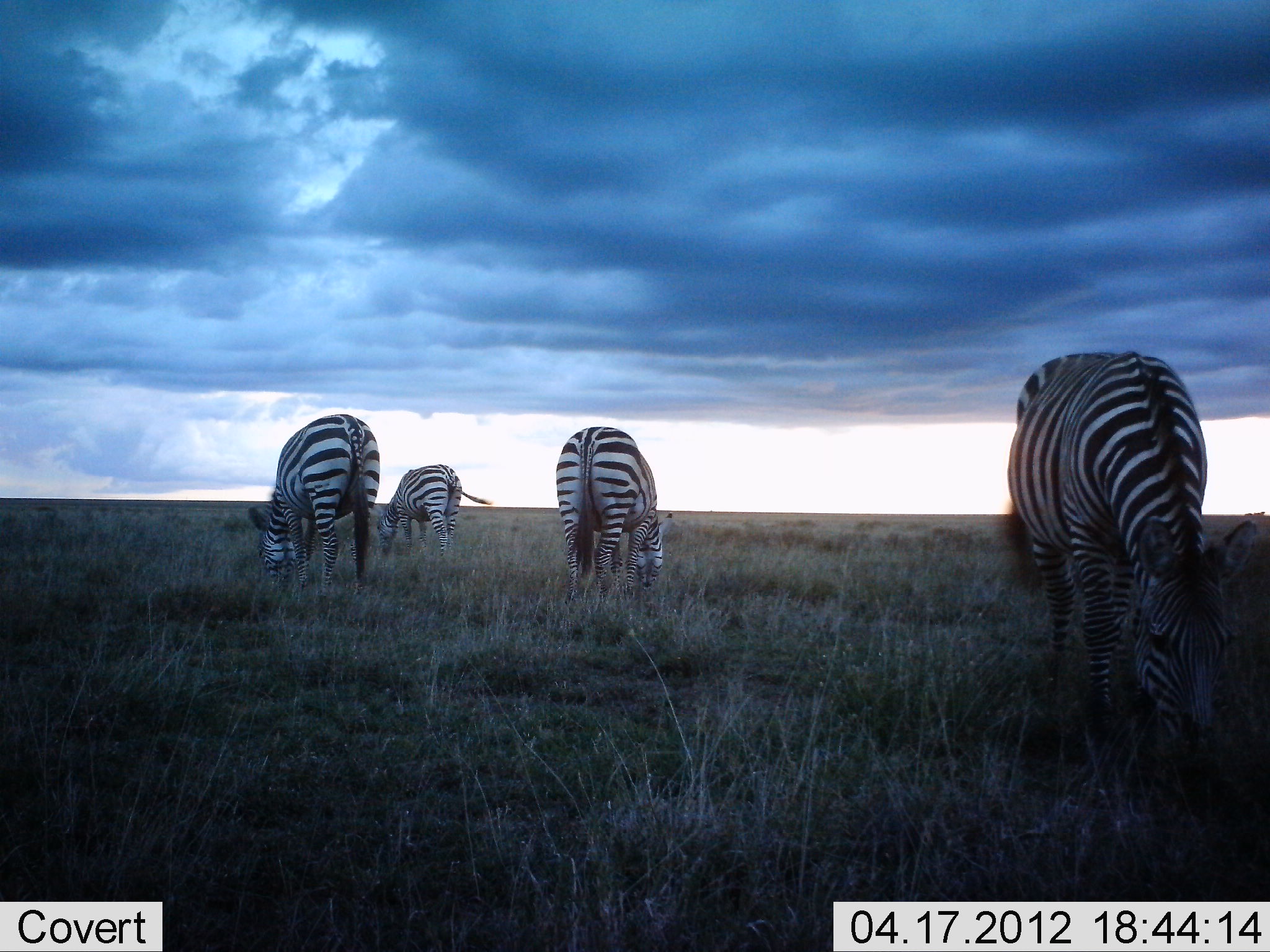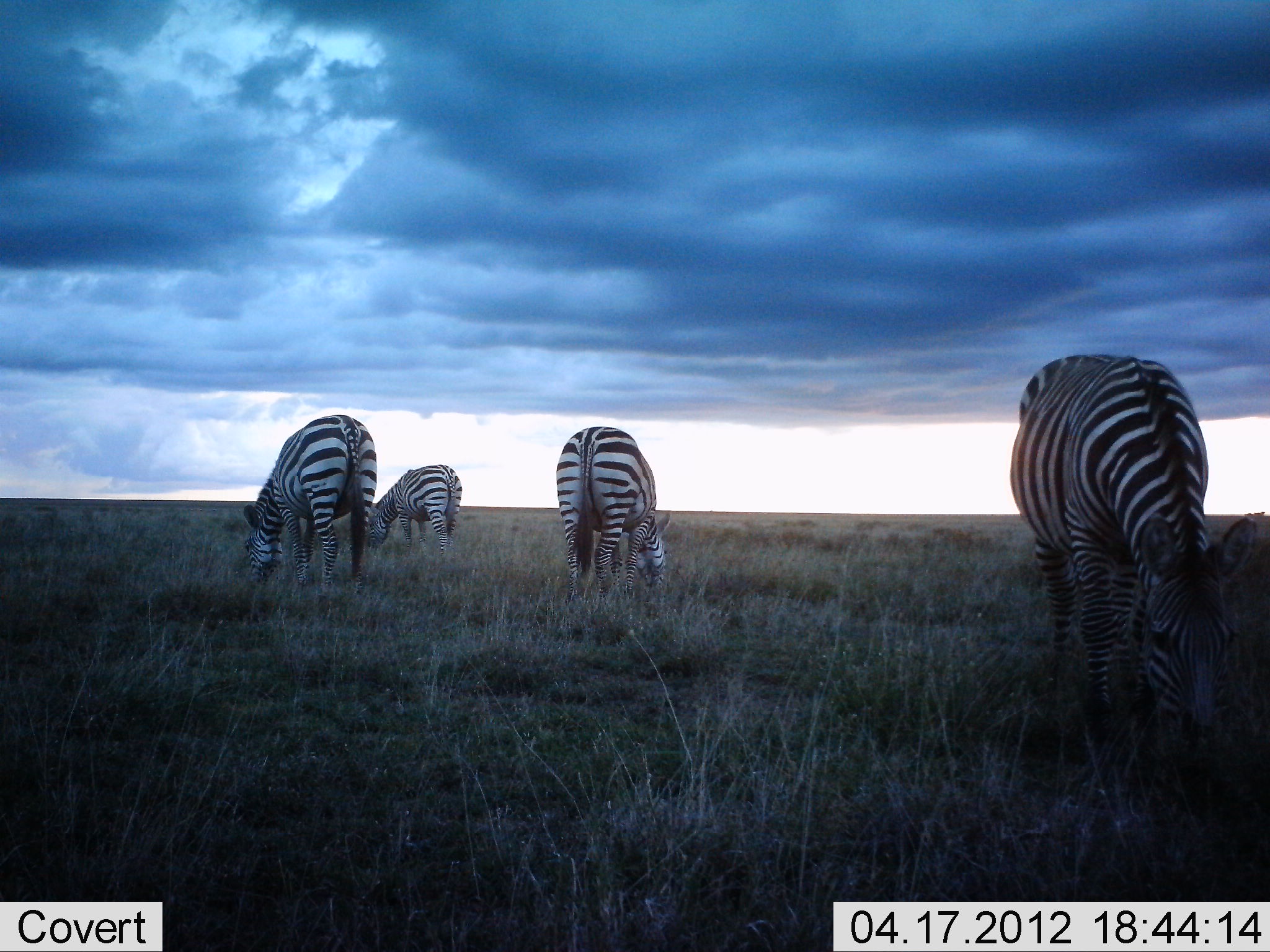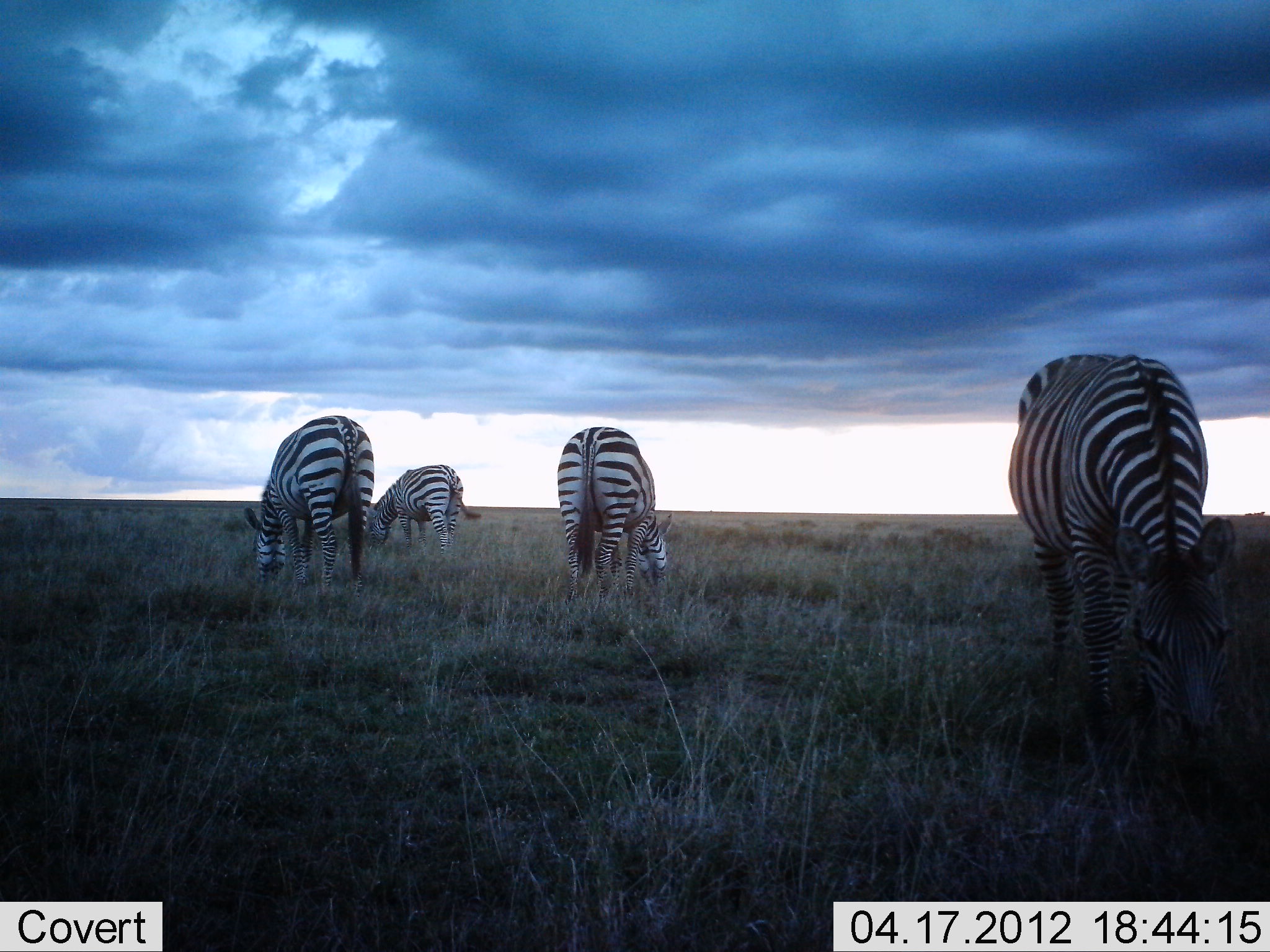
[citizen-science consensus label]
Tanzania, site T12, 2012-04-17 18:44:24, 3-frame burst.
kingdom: Animalia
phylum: Chordata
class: Mammalia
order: Perissodactyla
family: Equidae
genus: Equus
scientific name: Equus quagga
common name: plains zebra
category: zebra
Zebra (plains zebra) (Equus quagga), count 4. Behavior (volunteer vote fractions): standing 26%, resting 0%, moving 0%, interacting 0%. Young present (vote fraction): 0%. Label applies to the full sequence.